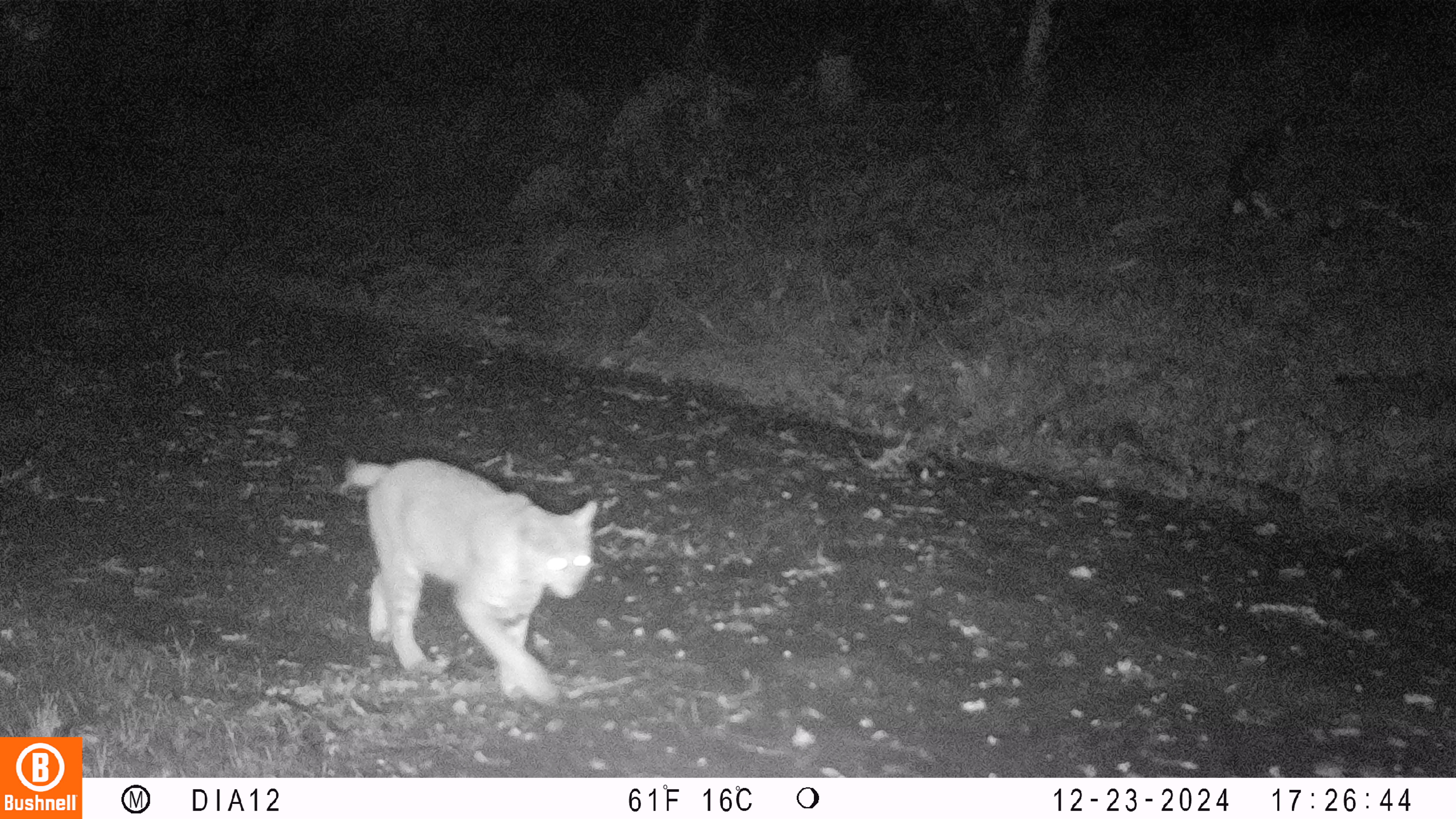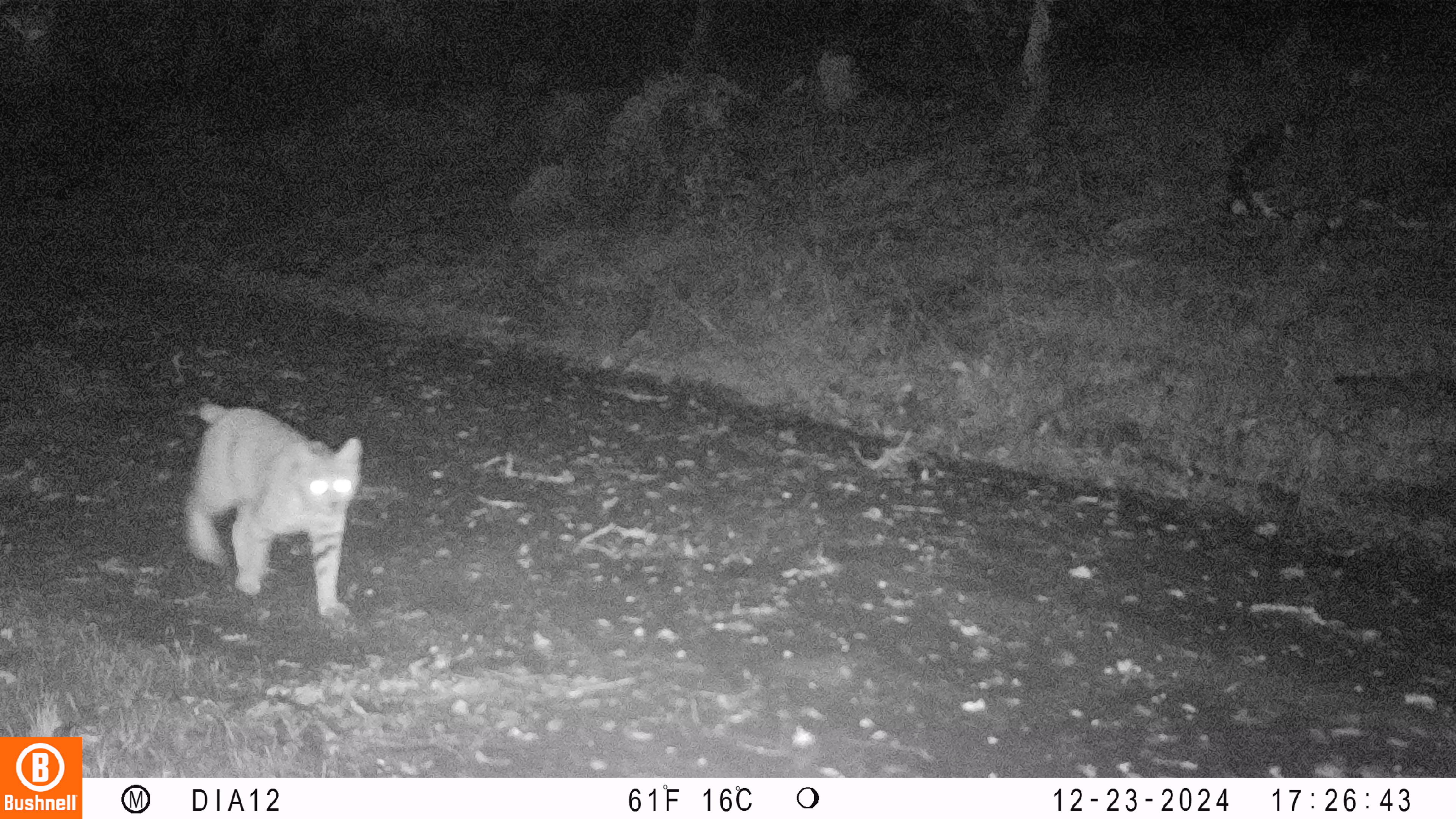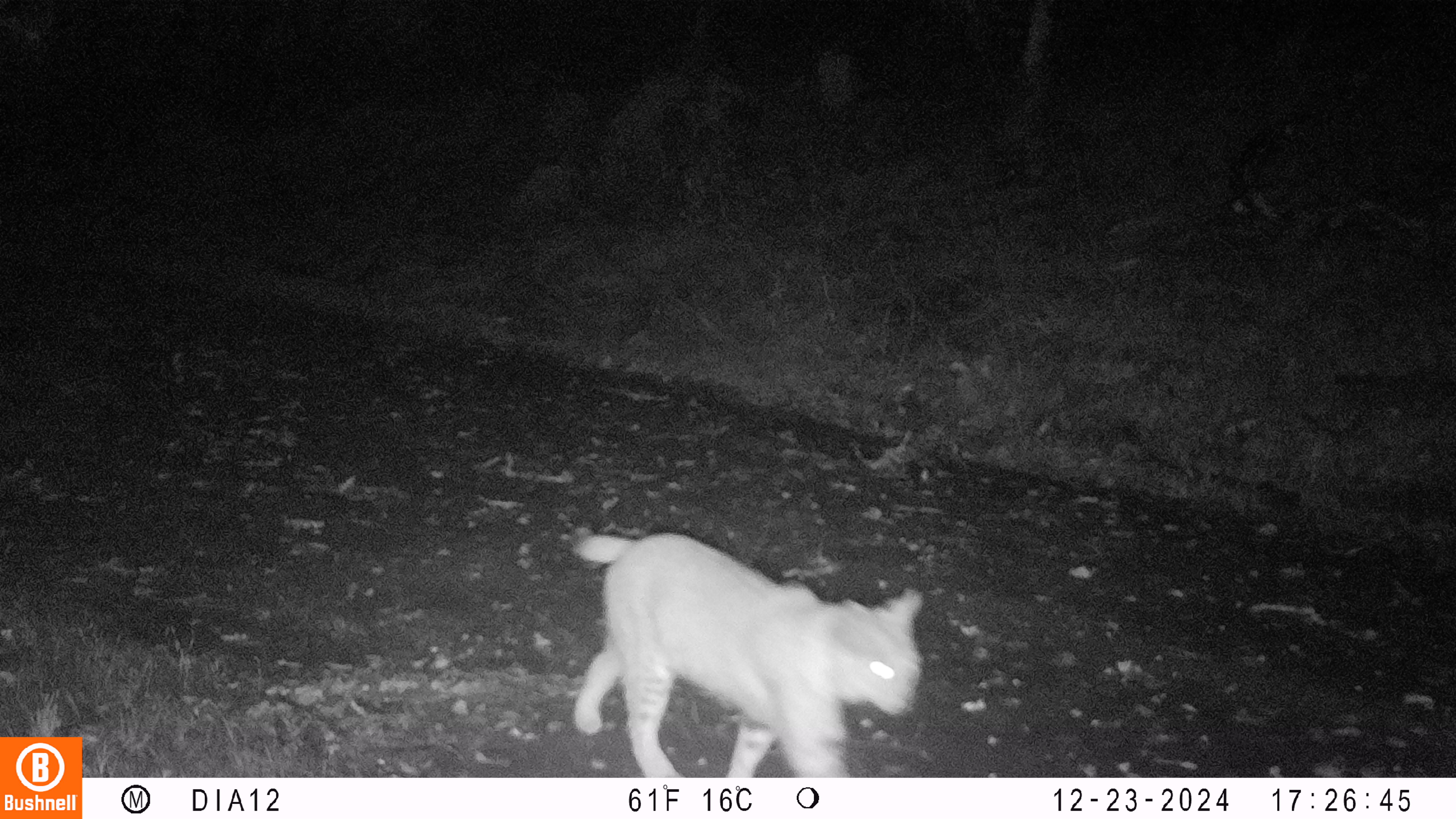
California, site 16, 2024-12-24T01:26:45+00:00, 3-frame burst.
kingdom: Animalia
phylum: Chordata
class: Mammalia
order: Carnivora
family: Felidae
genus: Lynx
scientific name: Lynx rufus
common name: bobcat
Bobcat (Lynx rufus).